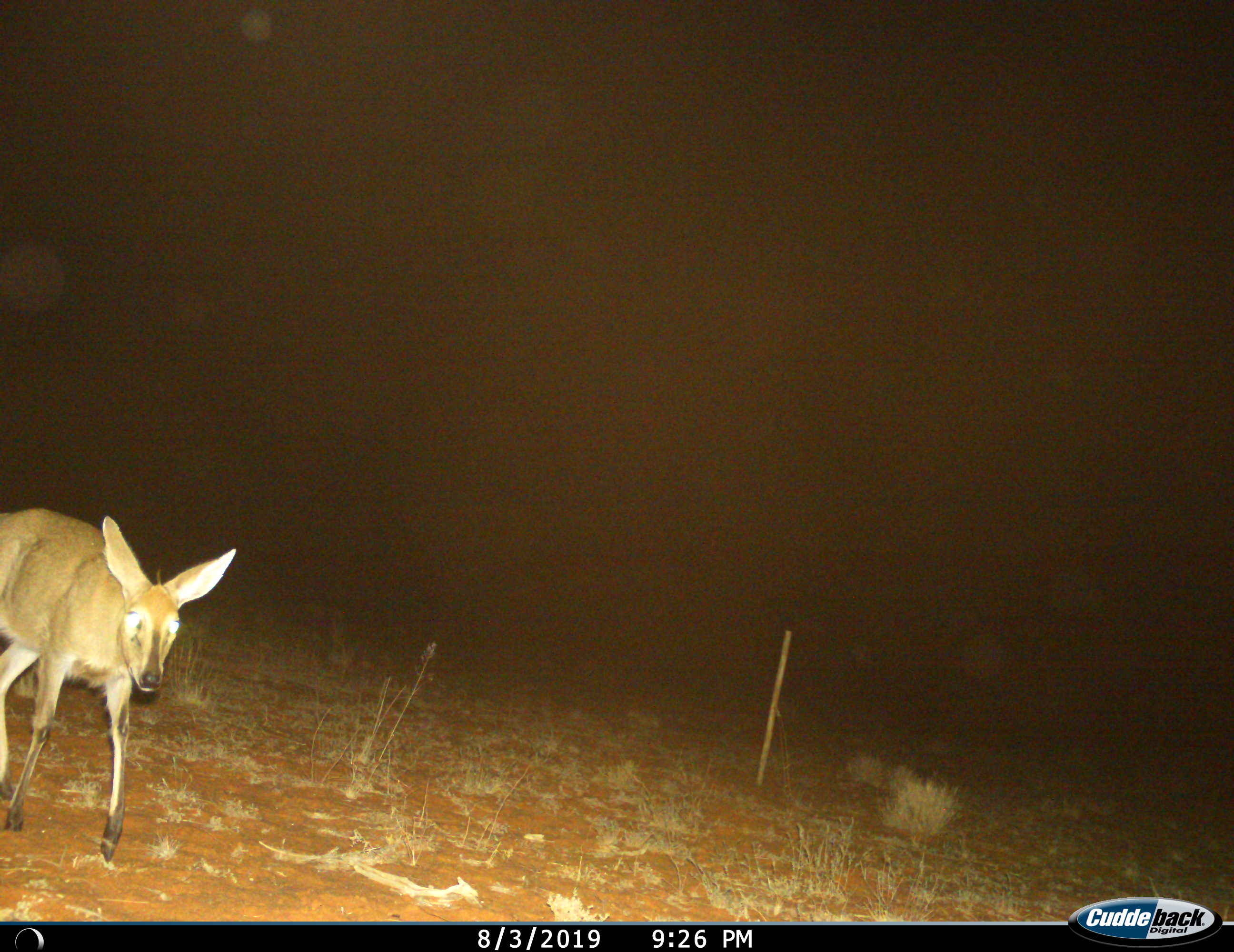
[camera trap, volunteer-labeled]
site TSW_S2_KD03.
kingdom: Animalia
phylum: Chordata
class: Mammalia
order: Artiodactyla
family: Bovidae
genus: Sylvicapra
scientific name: Sylvicapra grimmia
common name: common duiker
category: duikercommongrey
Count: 1.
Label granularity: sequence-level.